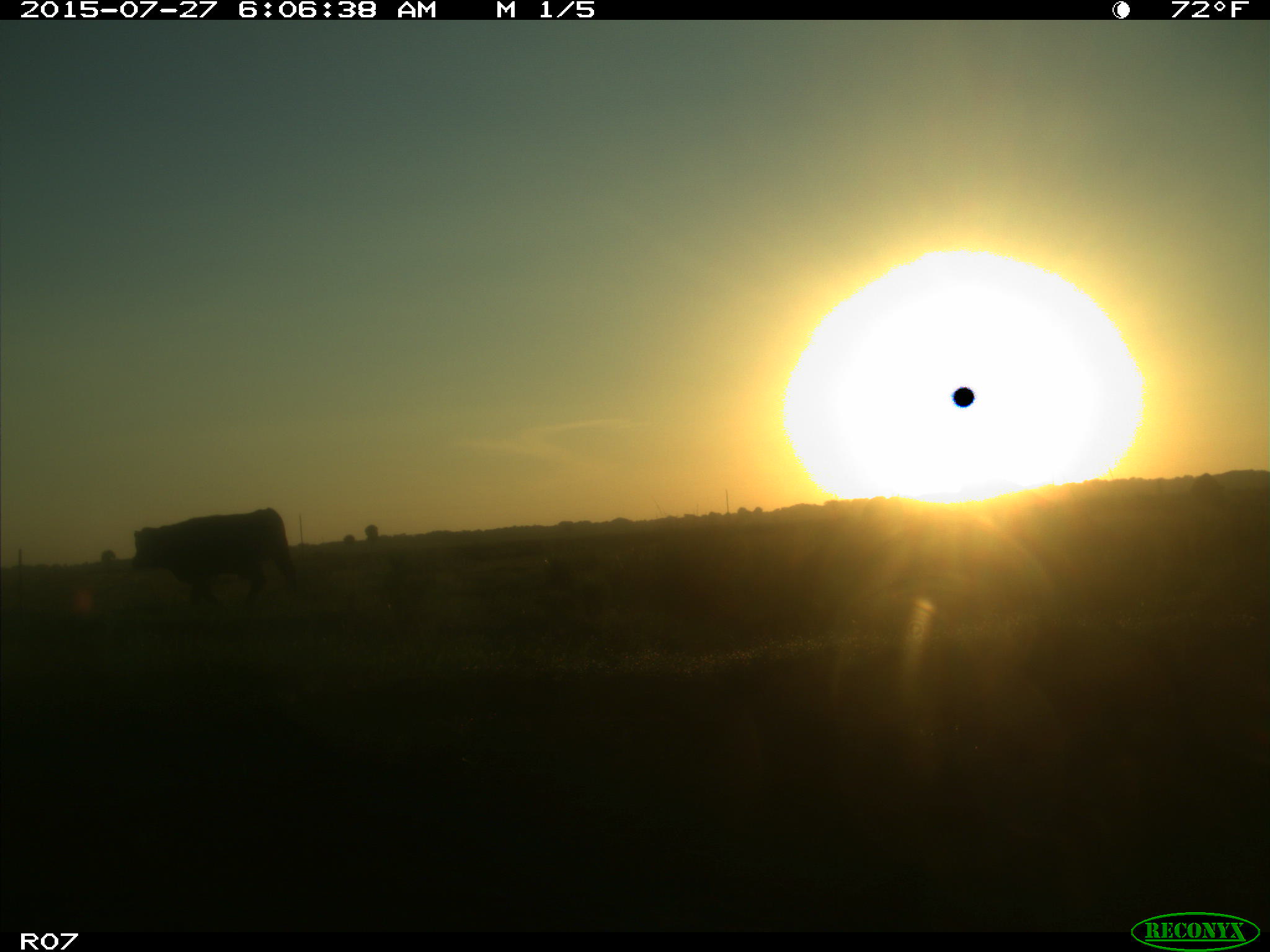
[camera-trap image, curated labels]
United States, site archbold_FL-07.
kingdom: Animalia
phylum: Chordata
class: Mammalia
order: Artiodactyla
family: Bovidae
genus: Bos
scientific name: Bos taurus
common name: domestic cow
Bos taurus (domestic cow).